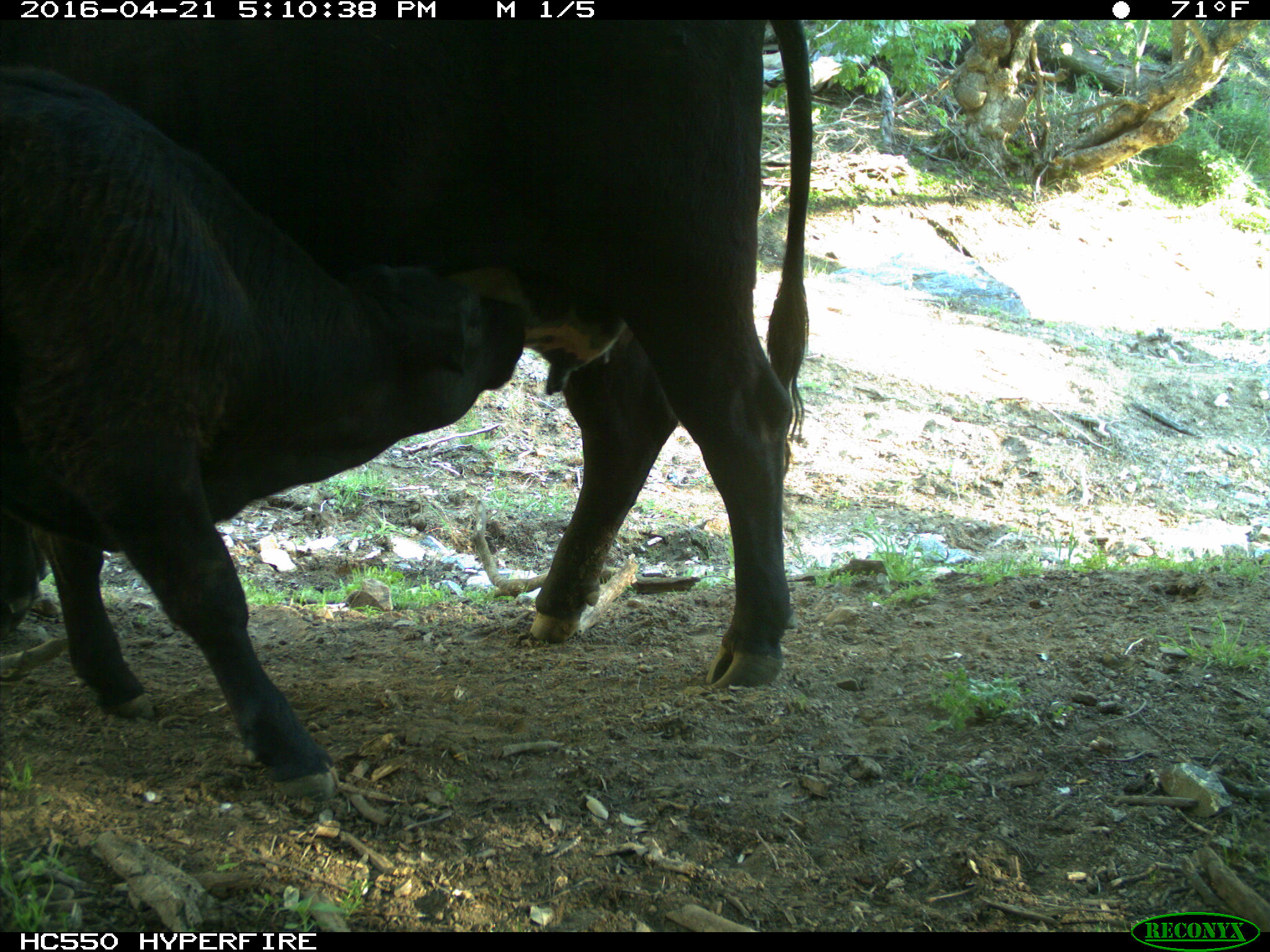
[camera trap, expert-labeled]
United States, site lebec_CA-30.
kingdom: Animalia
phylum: Chordata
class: Mammalia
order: Artiodactyla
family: Bovidae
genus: Bos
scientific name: Bos taurus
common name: domestic cow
Bos taurus (domestic cow).